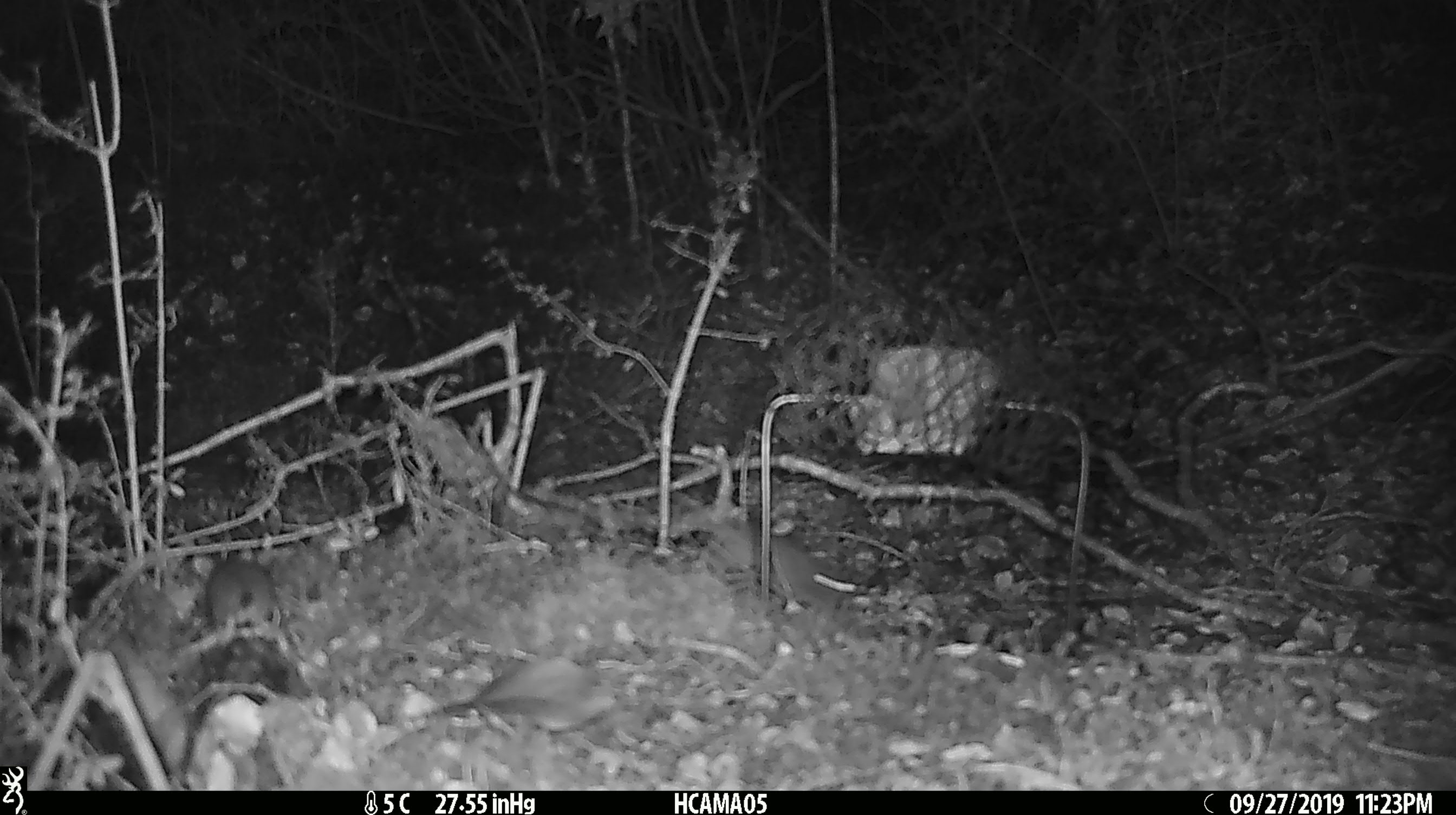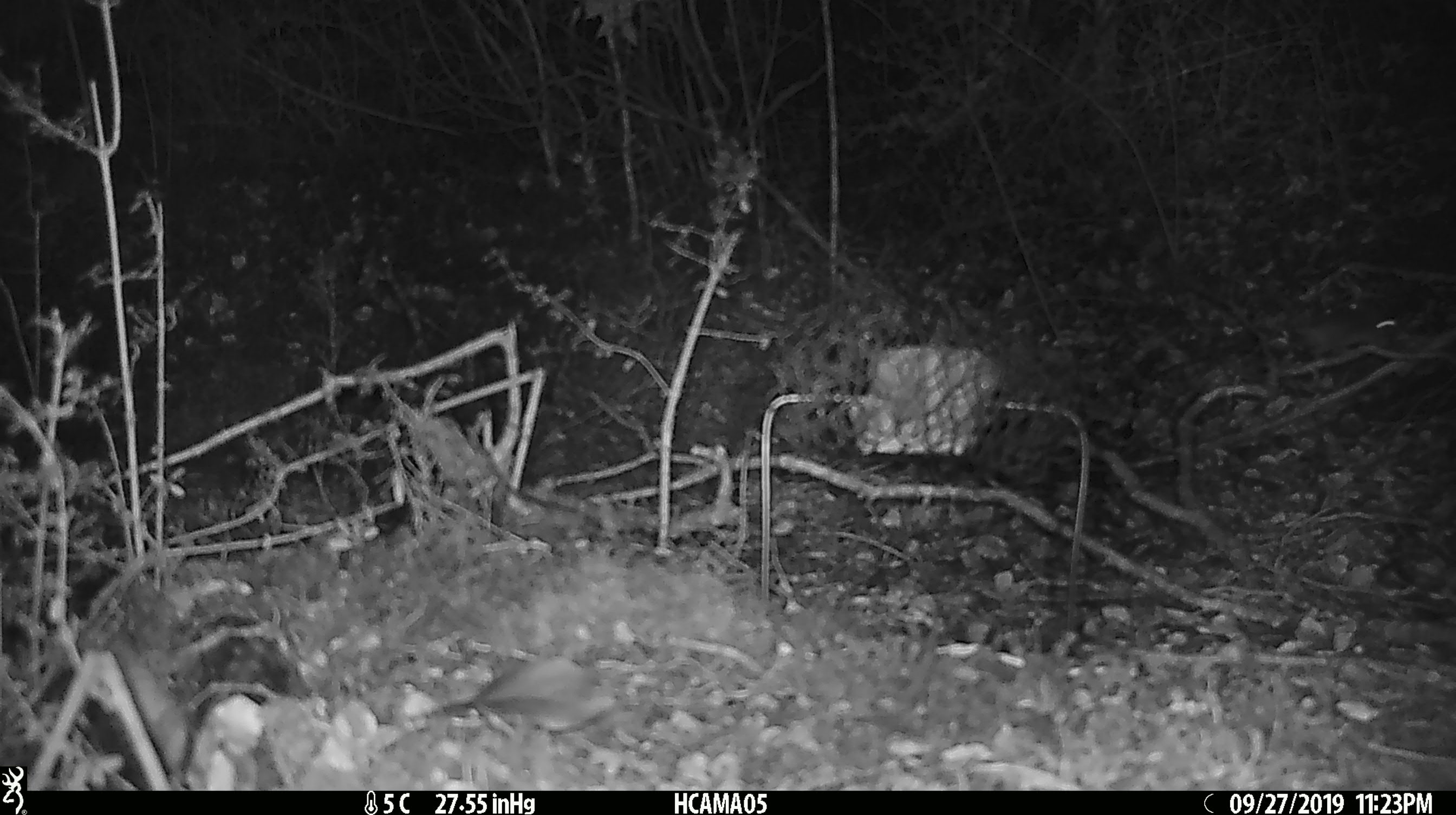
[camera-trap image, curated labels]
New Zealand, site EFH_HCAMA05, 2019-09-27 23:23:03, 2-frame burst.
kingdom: Animalia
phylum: Chordata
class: Mammalia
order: Rodentia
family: Muridae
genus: Rattus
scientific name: Rattus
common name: rat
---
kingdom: Animalia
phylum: Chordata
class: Mammalia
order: Rodentia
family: Muridae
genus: Mus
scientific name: Mus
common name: mouse